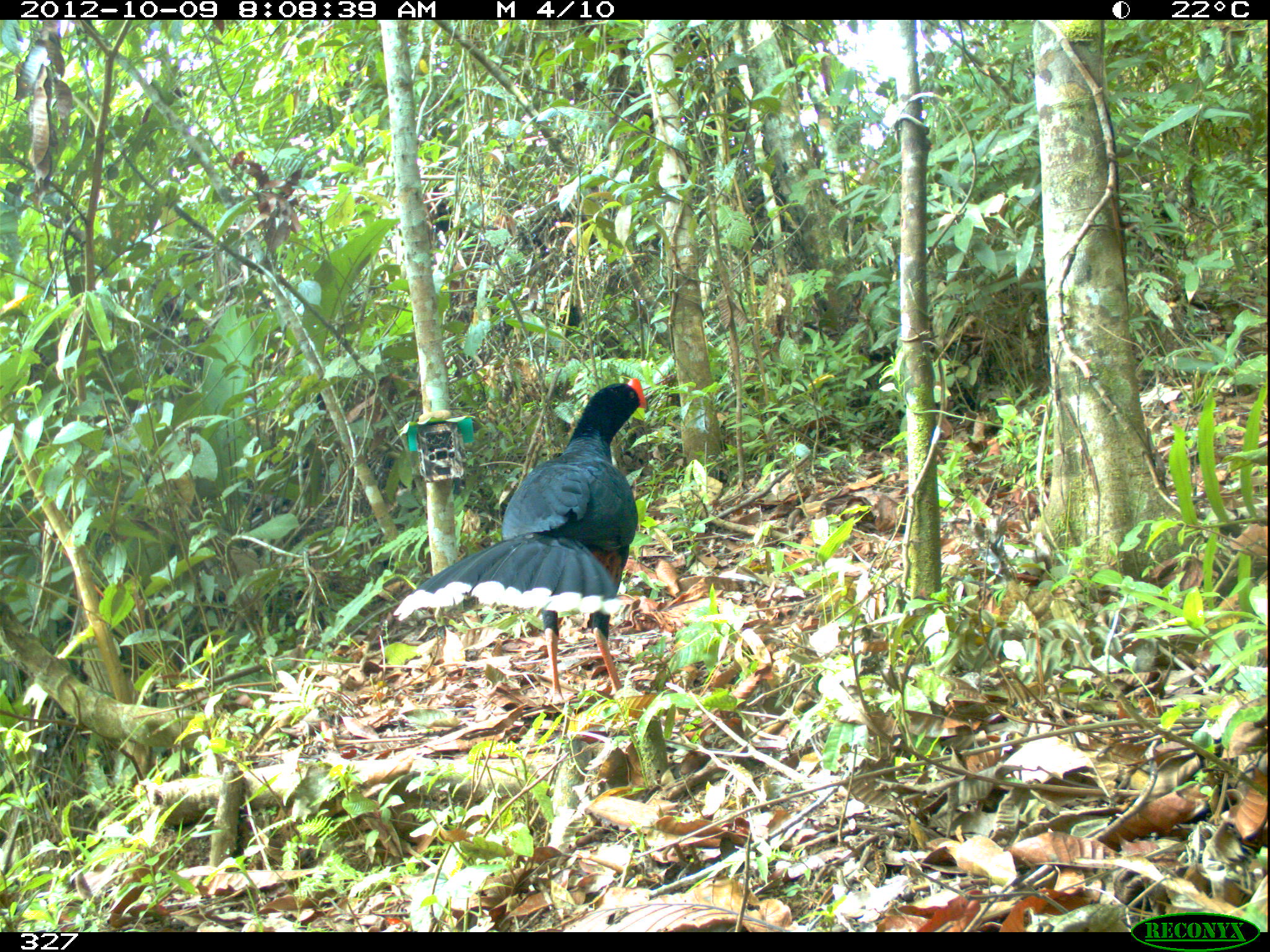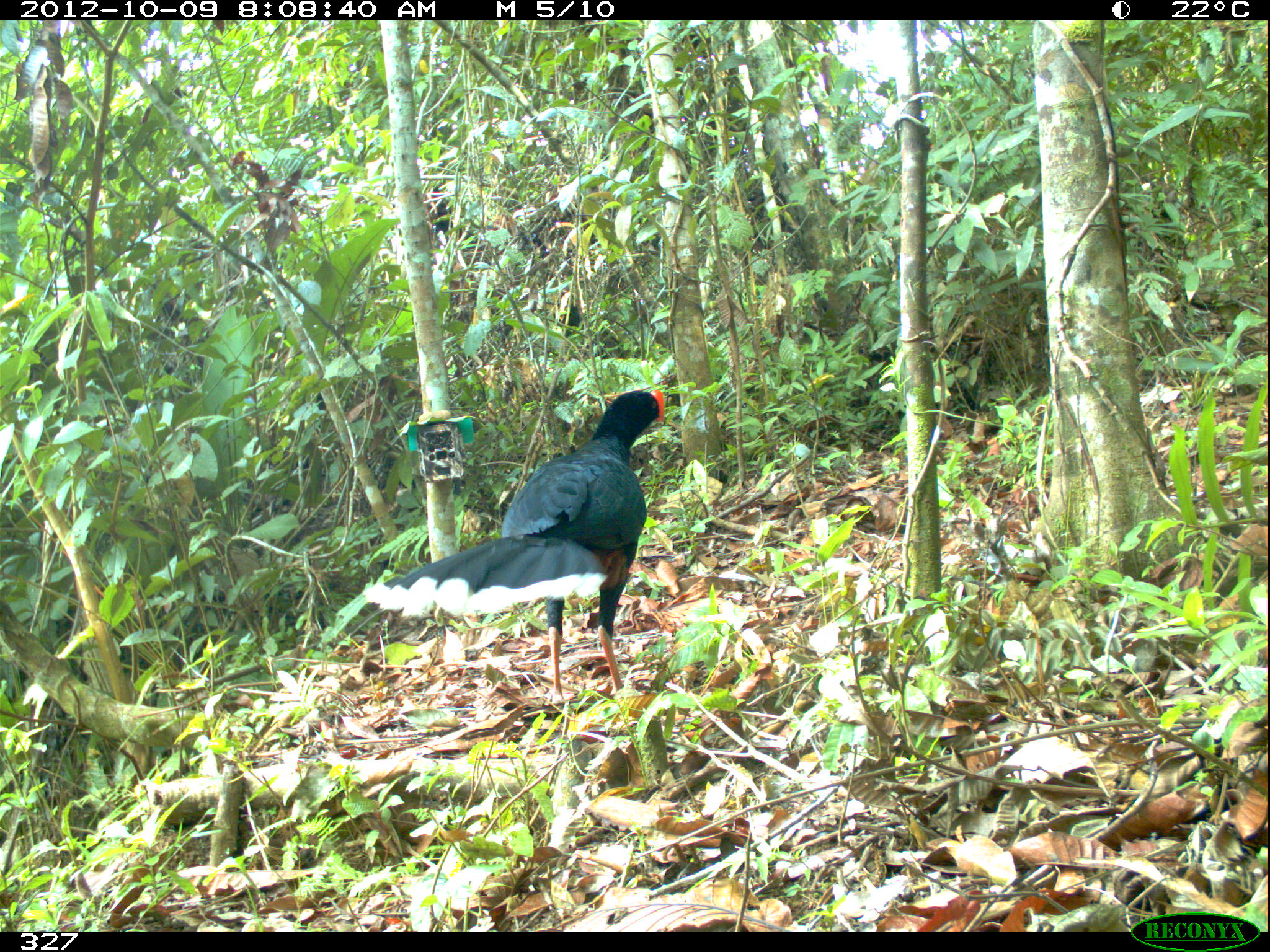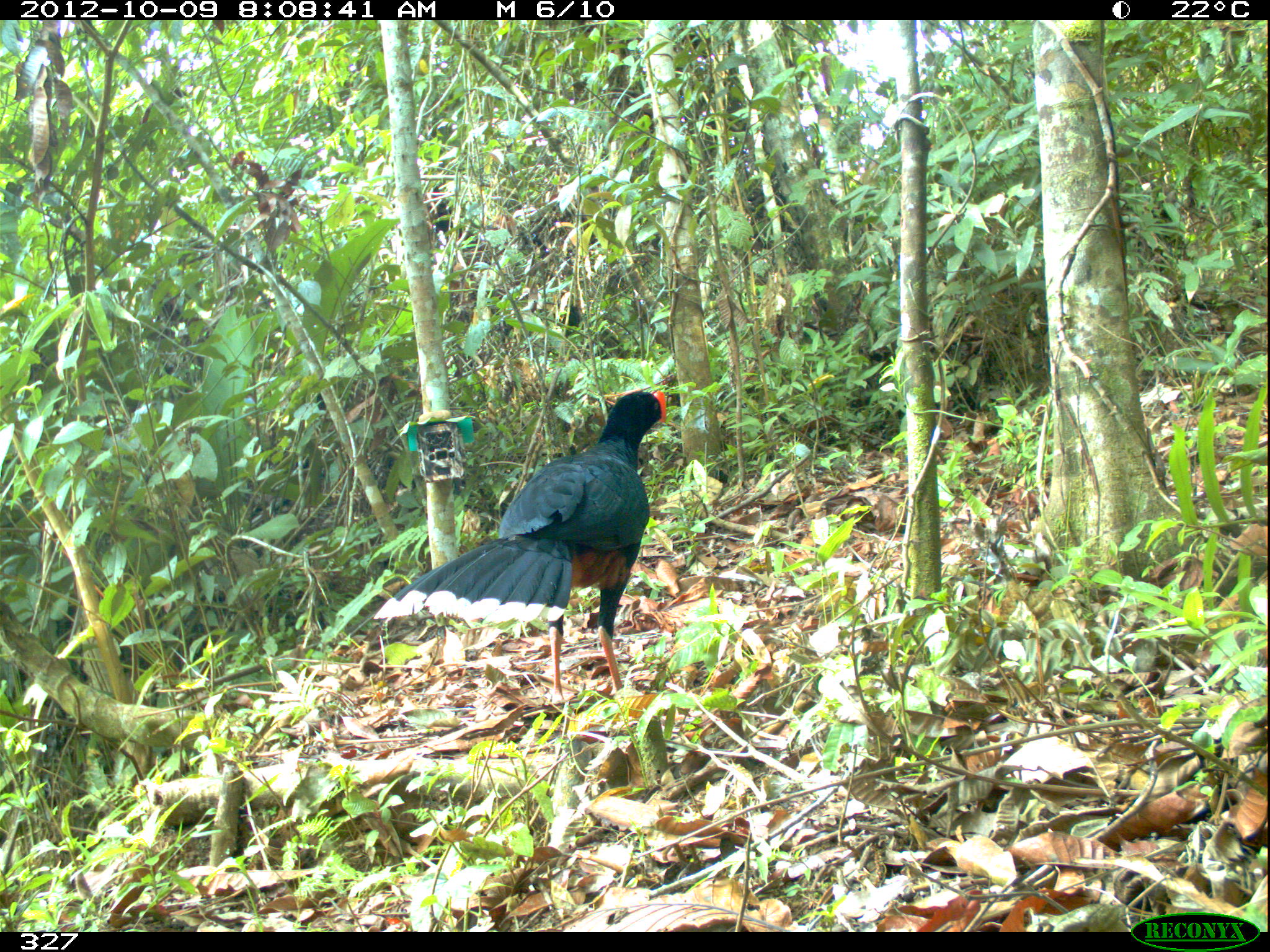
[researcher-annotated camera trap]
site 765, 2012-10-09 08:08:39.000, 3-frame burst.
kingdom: Animalia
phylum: Chordata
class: Aves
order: Galliformes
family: Cracidae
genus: Mitu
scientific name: Mitu tuberosum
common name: razor-billed curassow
Mitu tuberosum (razor-billed curassow).